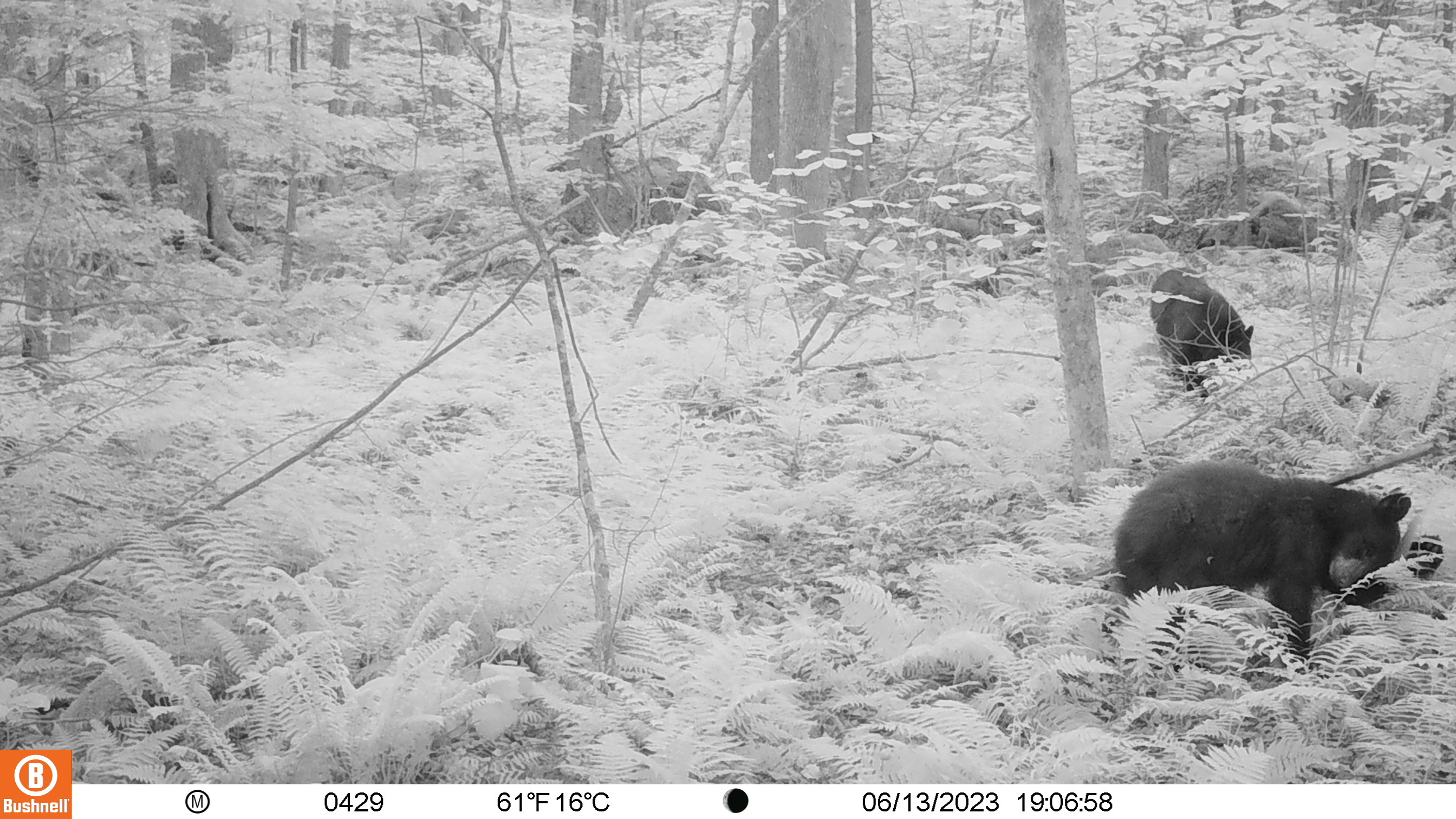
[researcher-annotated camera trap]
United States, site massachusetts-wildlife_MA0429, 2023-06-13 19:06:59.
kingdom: Animalia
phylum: Chordata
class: Mammalia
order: Carnivora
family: Ursidae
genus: Ursus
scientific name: Ursus americanus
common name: black bear